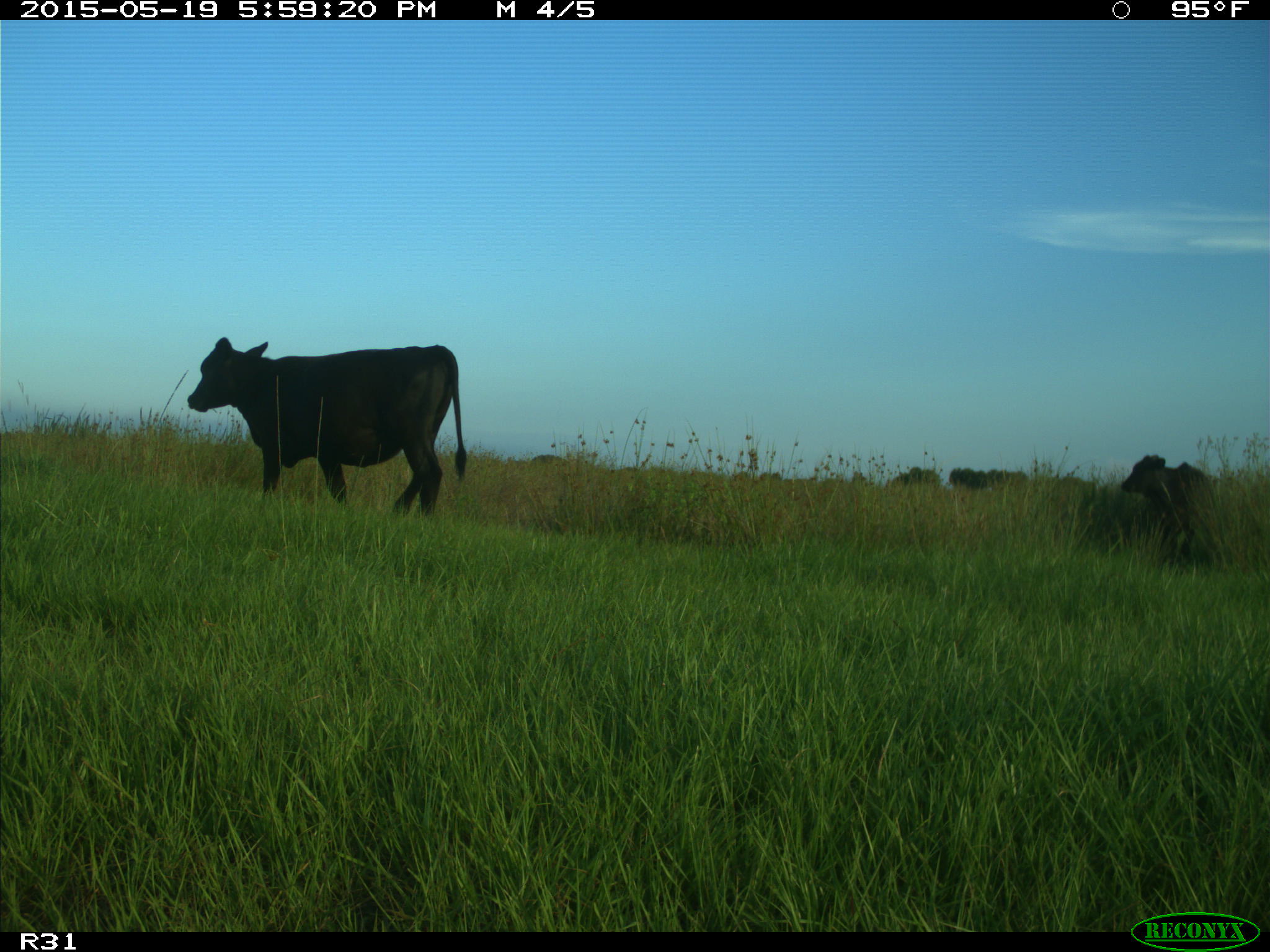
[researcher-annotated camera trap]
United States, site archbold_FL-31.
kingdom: Animalia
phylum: Chordata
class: Mammalia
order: Artiodactyla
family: Bovidae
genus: Bos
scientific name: Bos taurus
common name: domestic cow